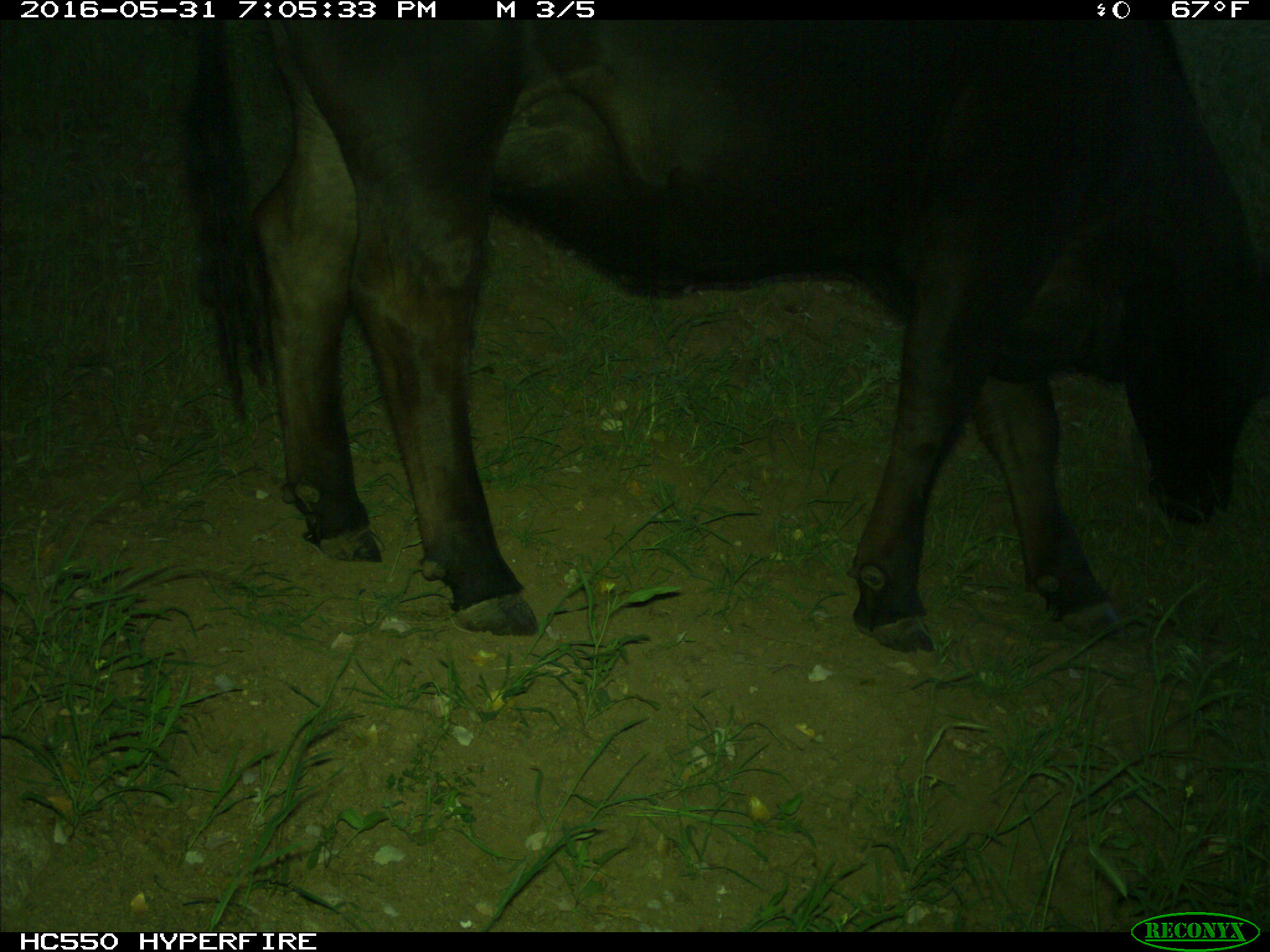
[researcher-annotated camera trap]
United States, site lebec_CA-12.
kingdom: Animalia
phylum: Chordata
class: Mammalia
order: Artiodactyla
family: Bovidae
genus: Bos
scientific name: Bos taurus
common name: domestic cow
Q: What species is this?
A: Bos taurus (domestic cow).